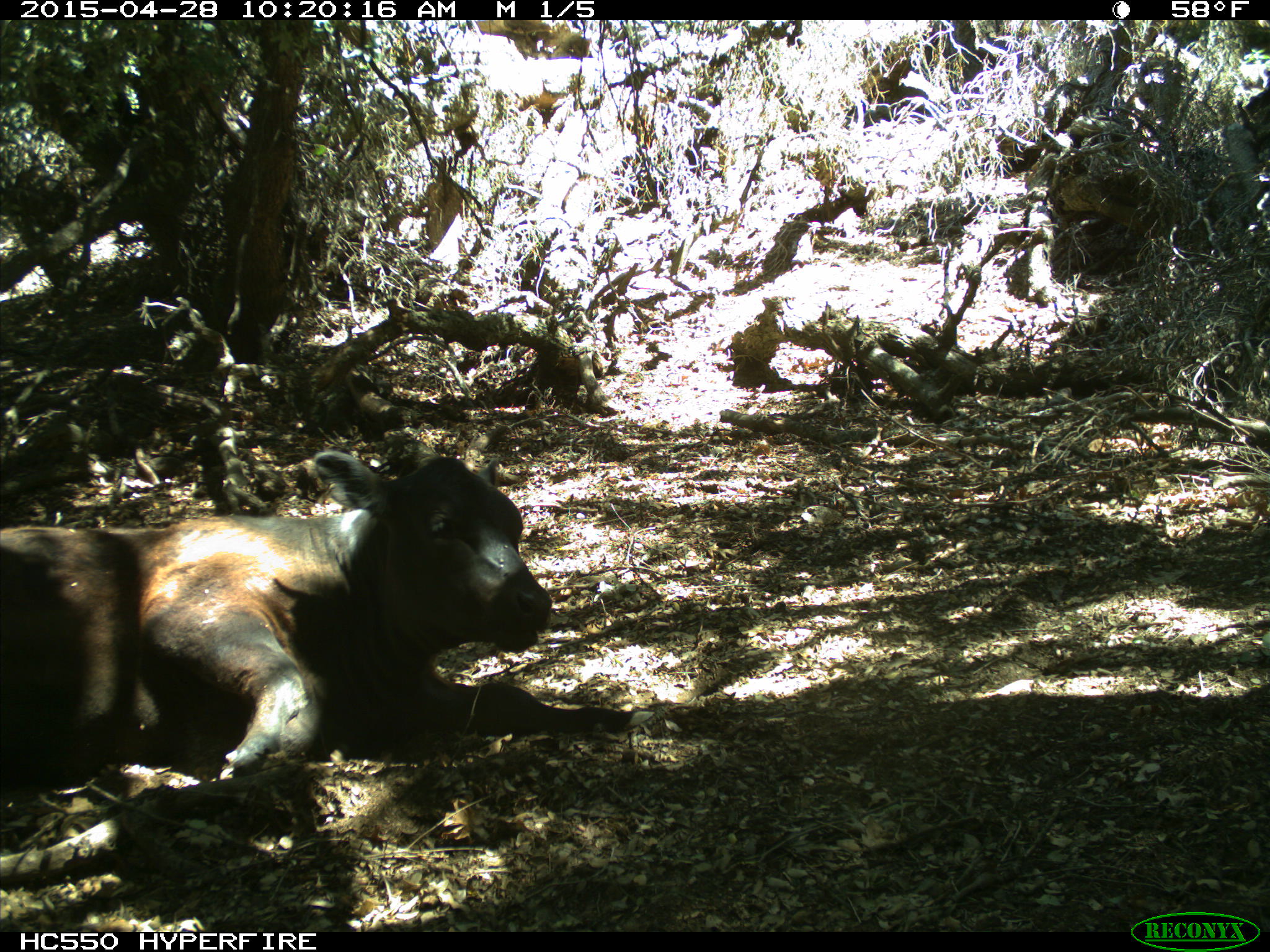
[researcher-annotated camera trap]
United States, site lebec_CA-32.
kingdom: Animalia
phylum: Chordata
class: Mammalia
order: Artiodactyla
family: Bovidae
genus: Bos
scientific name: Bos taurus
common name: domestic cow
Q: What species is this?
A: Bos taurus (domestic cow).